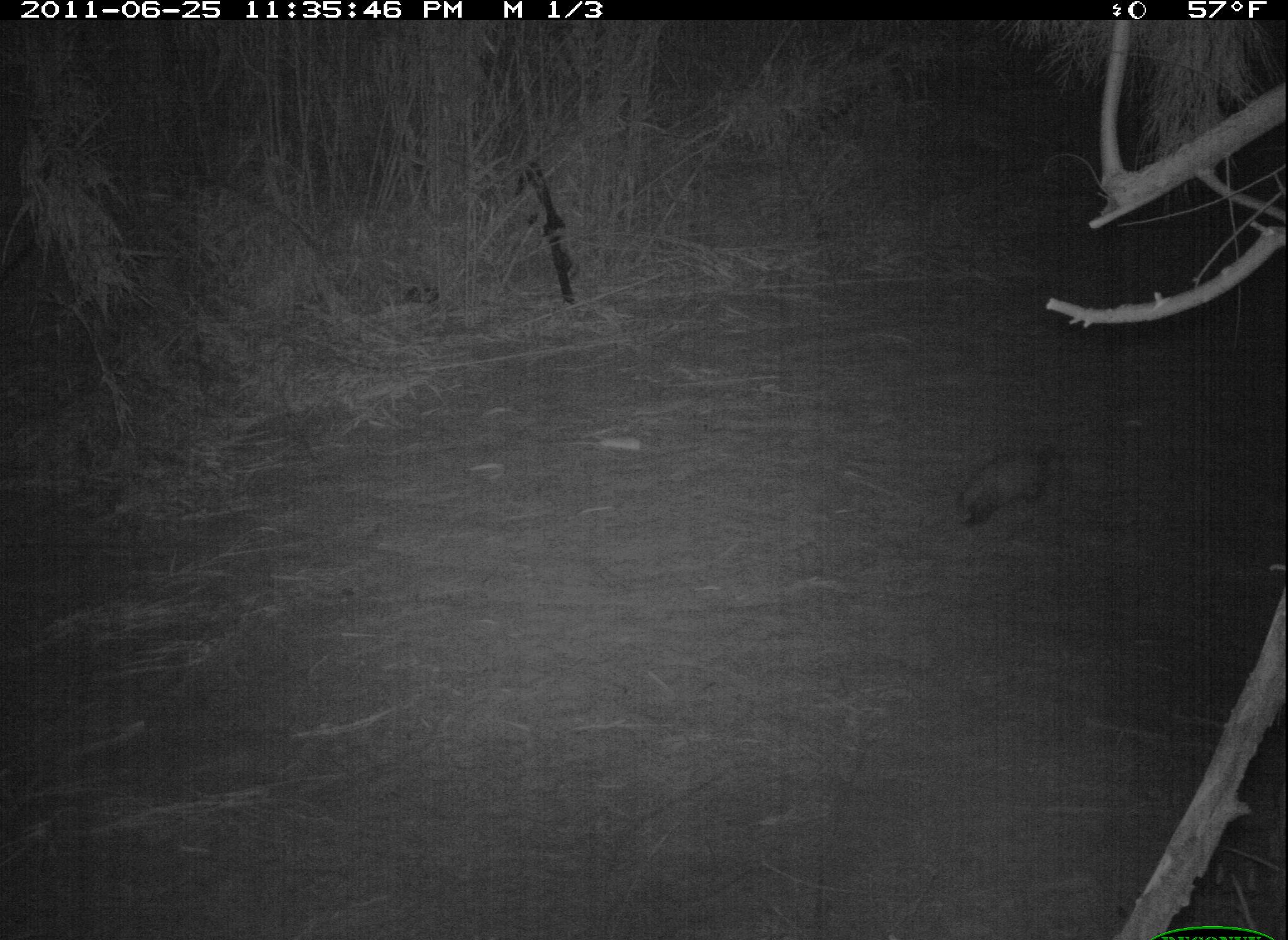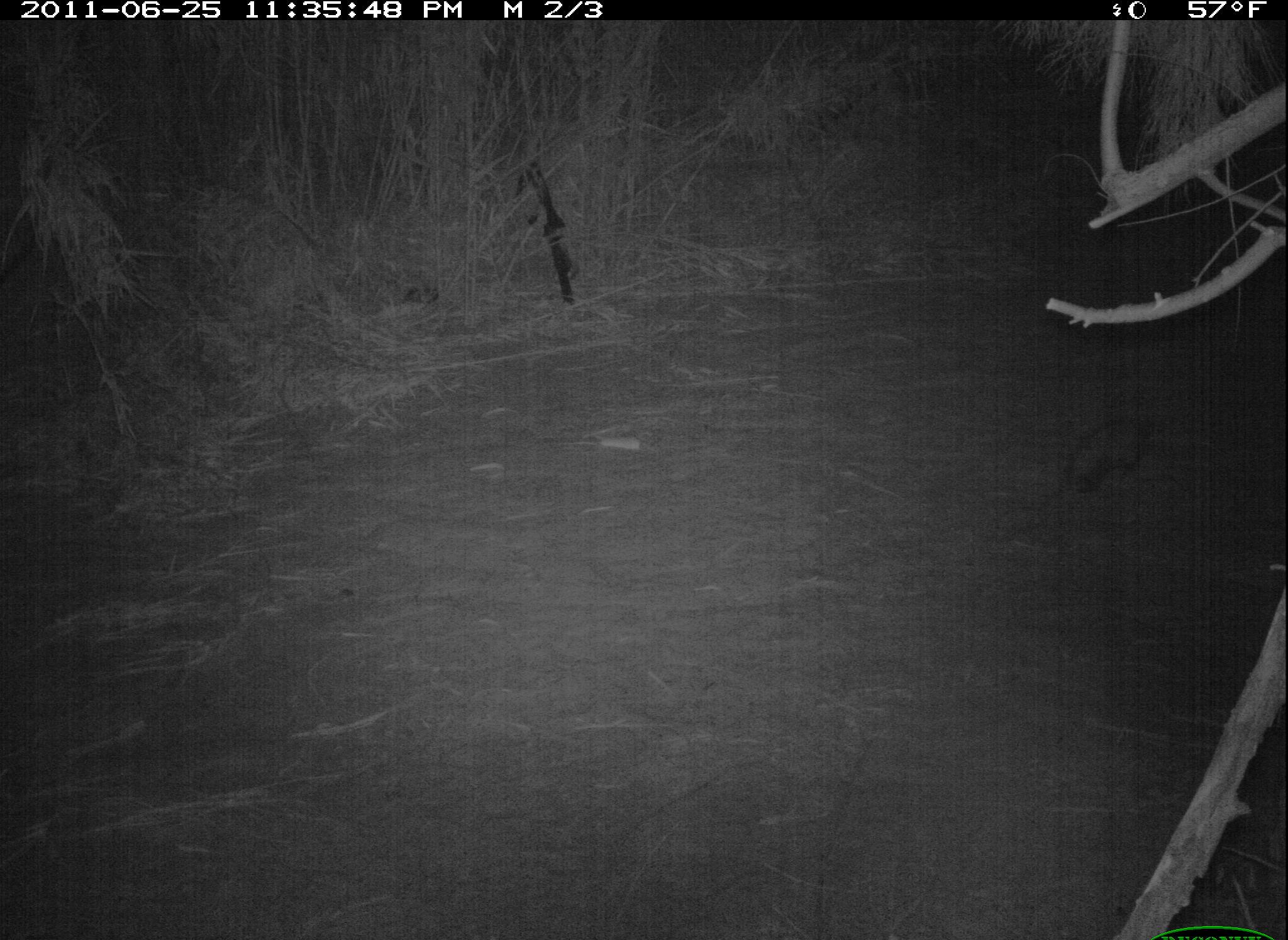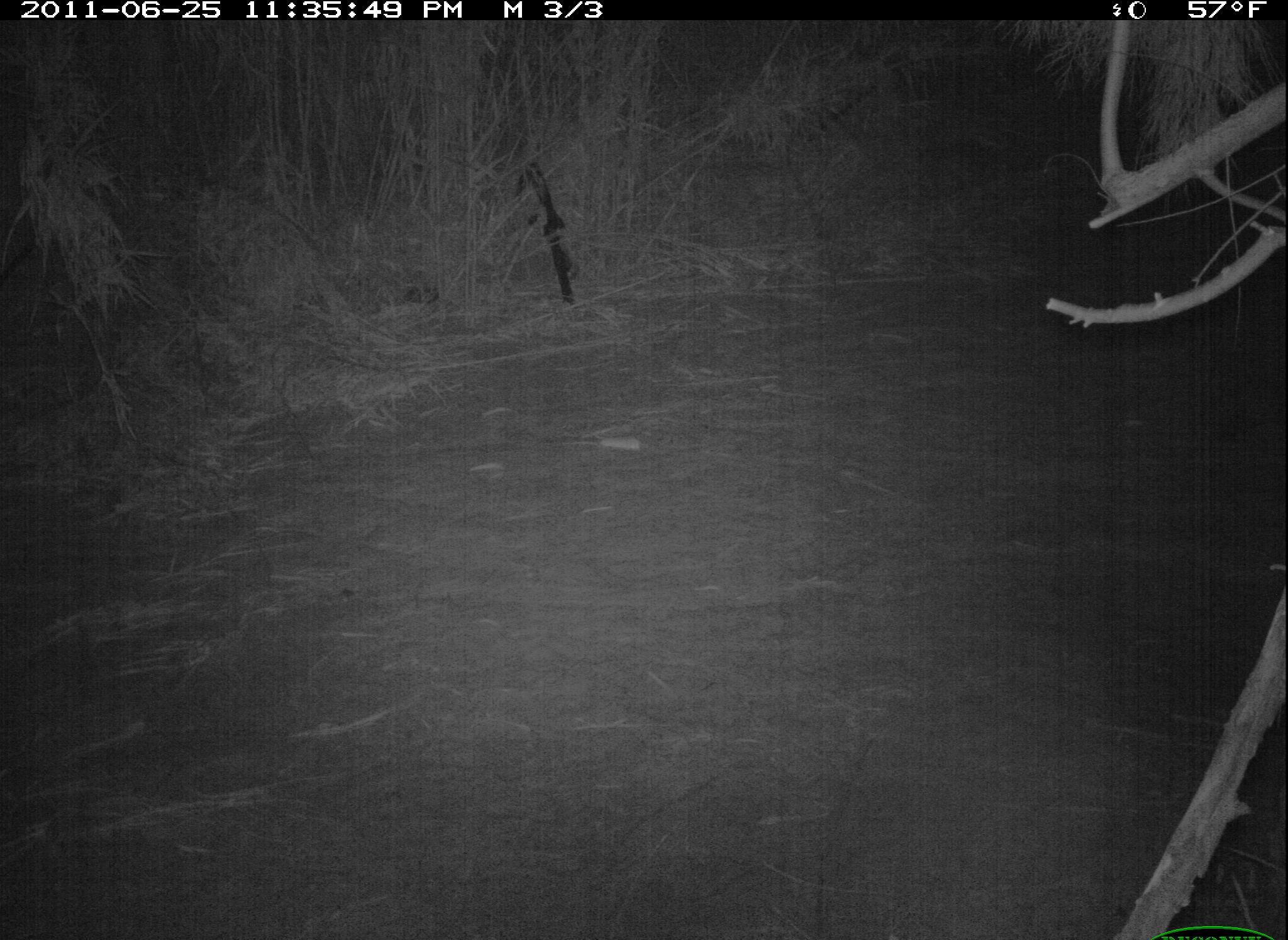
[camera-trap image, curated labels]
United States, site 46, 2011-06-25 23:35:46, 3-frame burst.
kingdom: Animalia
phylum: Chordata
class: Mammalia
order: Didelphimorphia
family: Didelphidae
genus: Didelphis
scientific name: Didelphis virginiana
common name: virginia opossum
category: opossum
Opossum (virginia opossum) (Didelphis virginiana).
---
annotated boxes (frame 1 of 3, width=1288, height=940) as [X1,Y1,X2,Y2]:
opossum: [926,438,1088,540]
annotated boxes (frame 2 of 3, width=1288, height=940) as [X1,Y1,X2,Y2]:
opossum: [1019,396,1161,517]